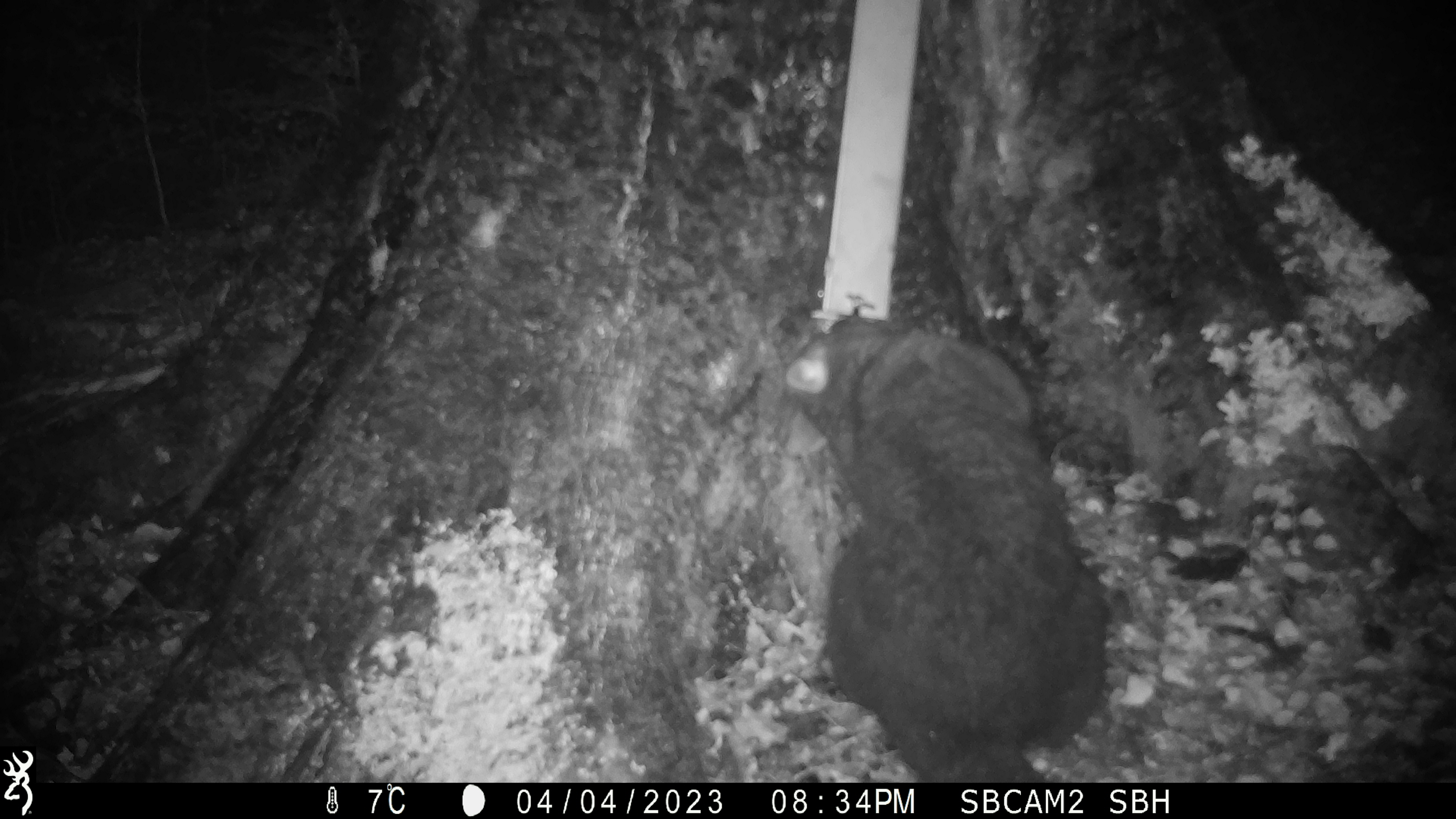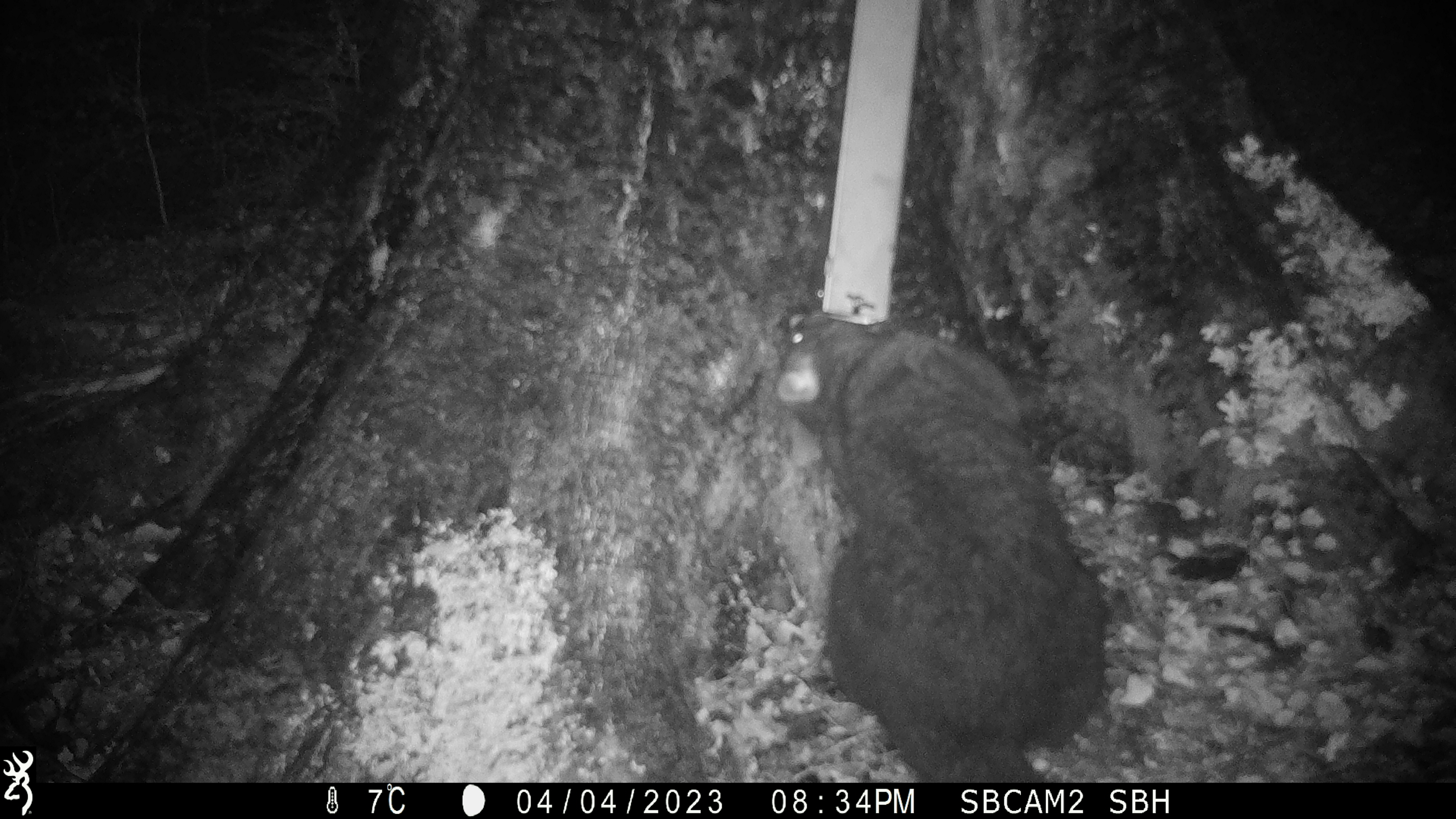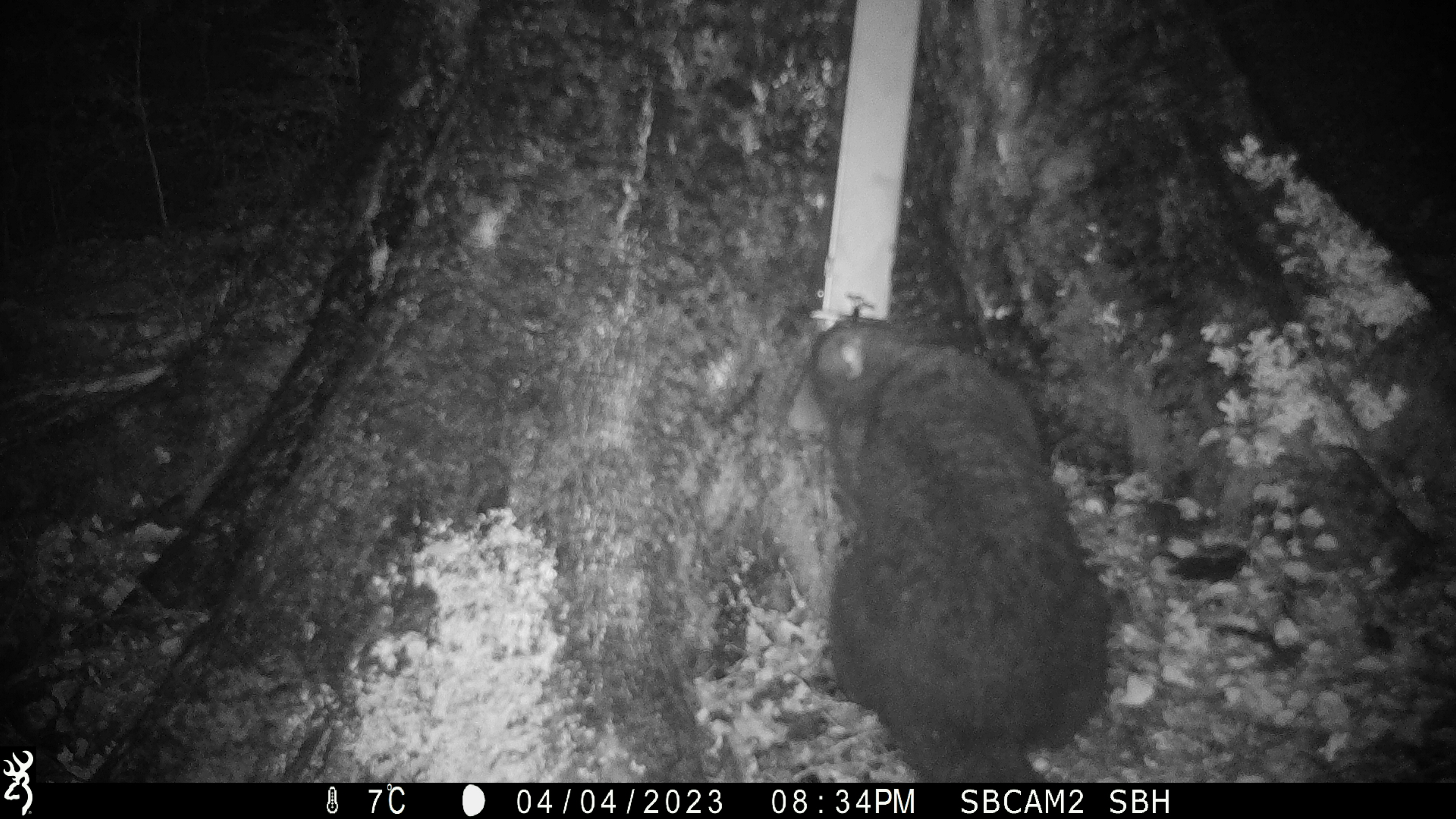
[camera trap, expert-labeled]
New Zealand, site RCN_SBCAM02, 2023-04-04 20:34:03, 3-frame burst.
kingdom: Animalia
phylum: Chordata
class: Mammalia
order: Diprotodontia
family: Phalangeridae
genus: Trichosurus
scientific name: Trichosurus vulpecula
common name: common brushtail possum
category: possum